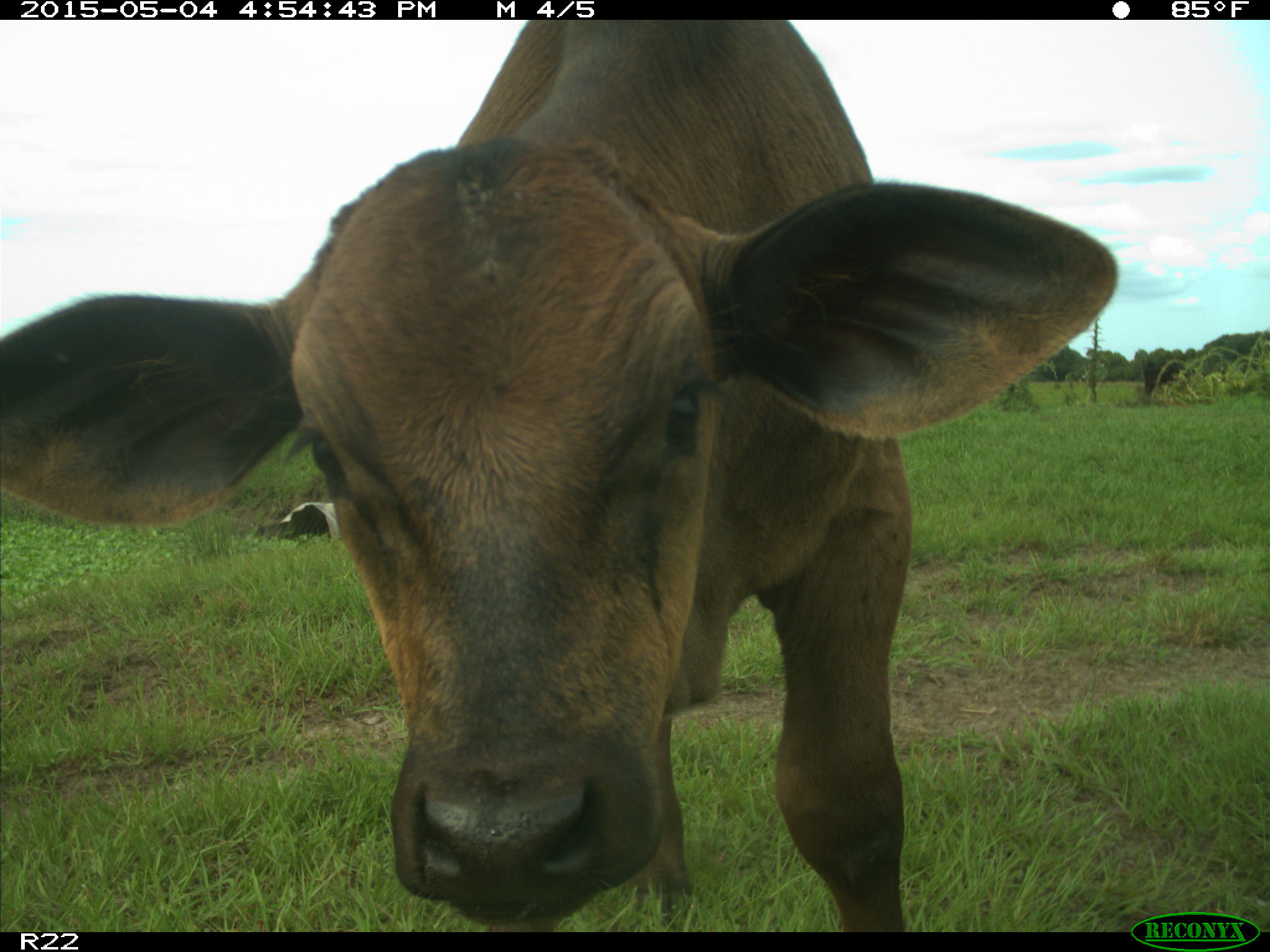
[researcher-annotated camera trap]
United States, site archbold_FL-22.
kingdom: Animalia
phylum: Chordata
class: Mammalia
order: Artiodactyla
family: Bovidae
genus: Bos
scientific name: Bos taurus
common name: domestic cow